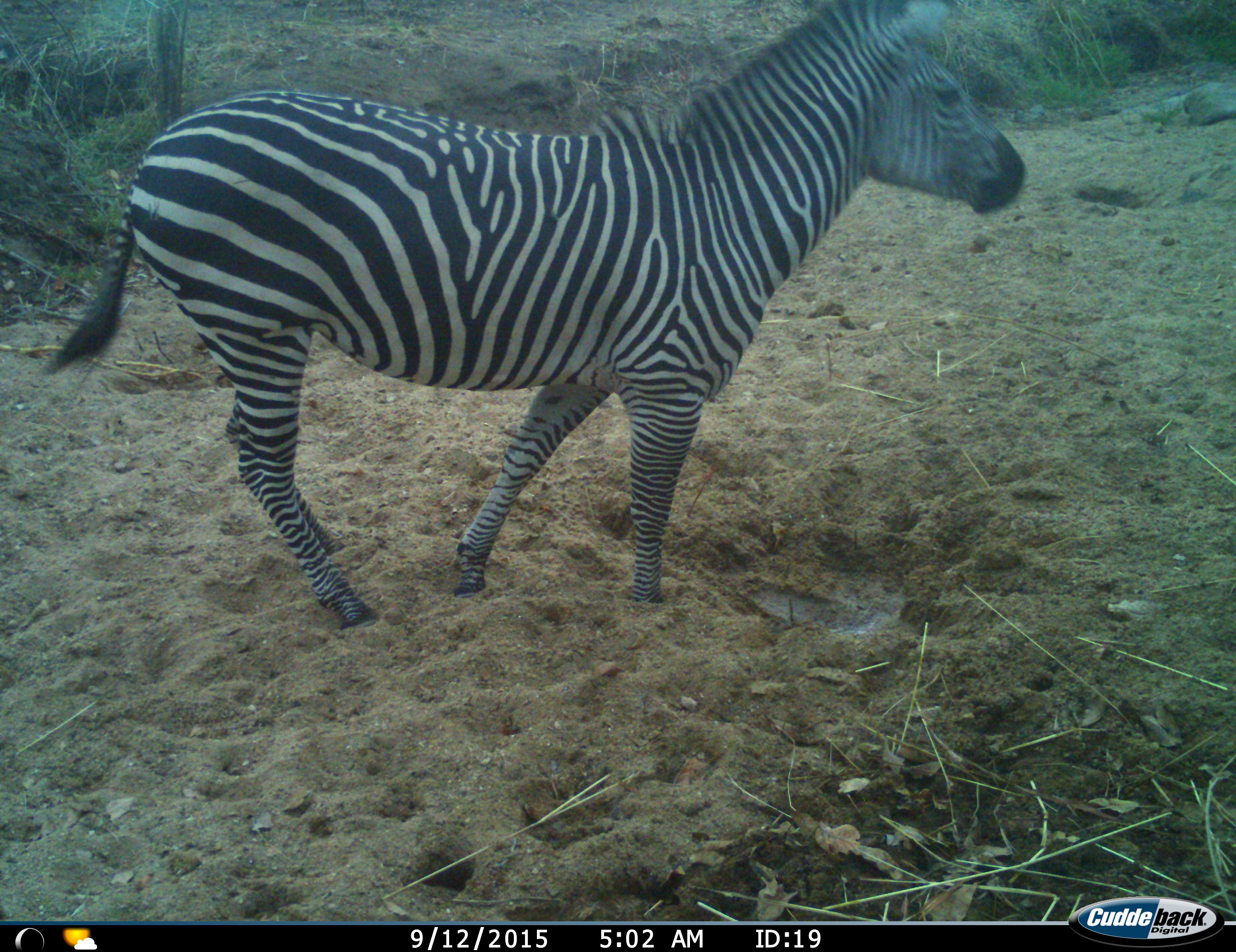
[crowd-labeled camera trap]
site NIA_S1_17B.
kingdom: Animalia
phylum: Chordata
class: Mammalia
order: Perissodactyla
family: Equidae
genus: Equus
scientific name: Equus quagga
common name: plains zebra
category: zebraplains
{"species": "zebraplains (plains zebra) (Equus quagga)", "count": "1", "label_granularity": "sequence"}